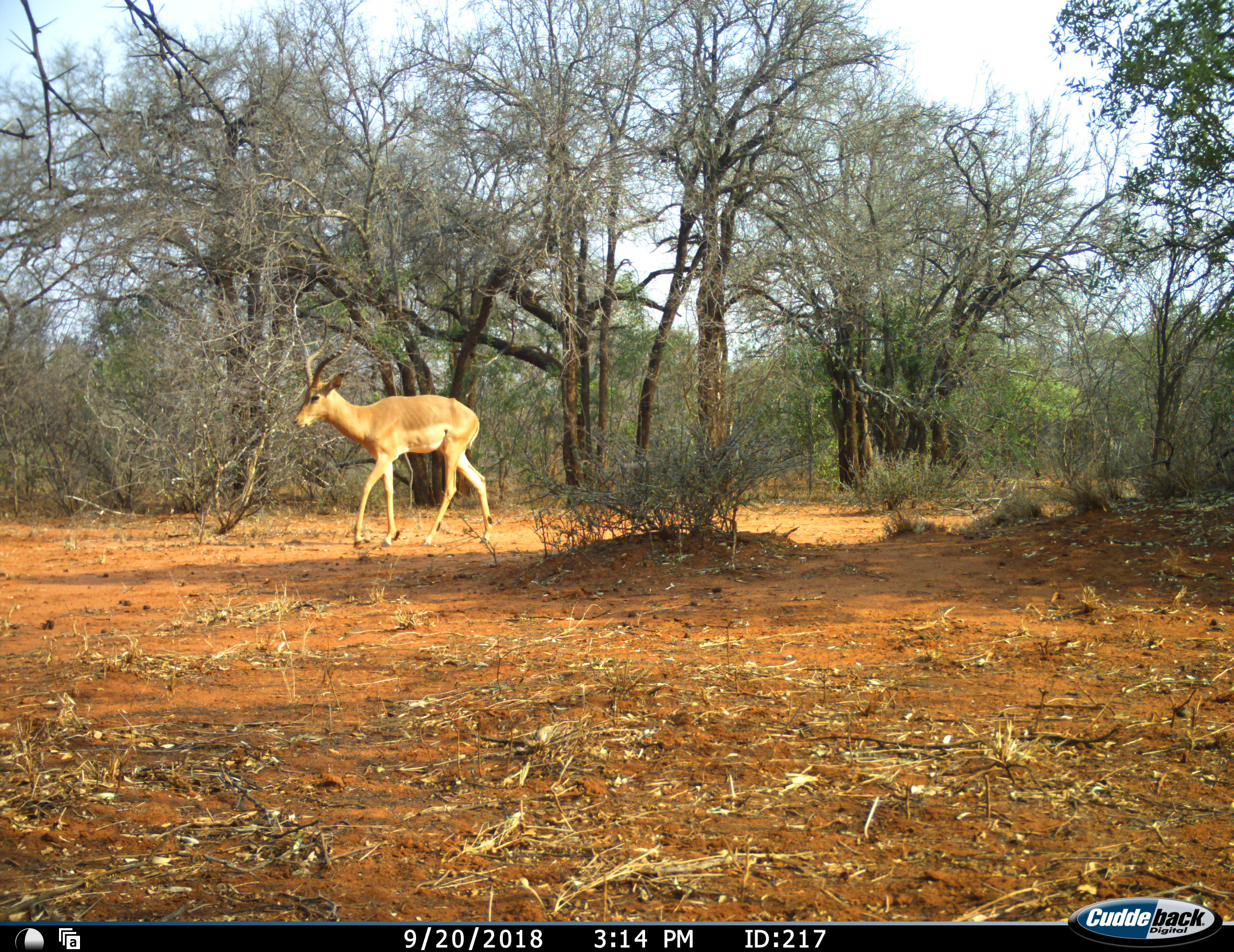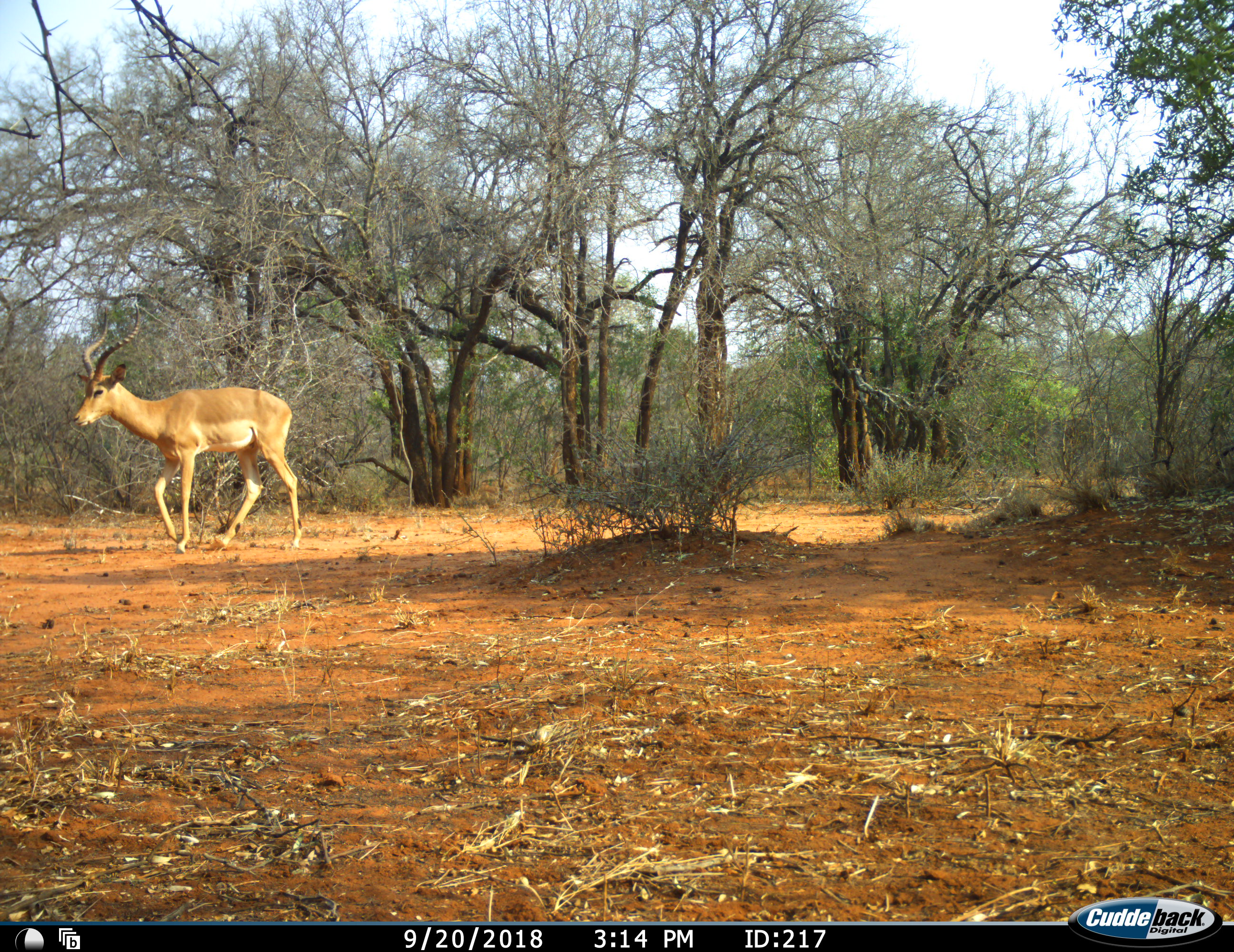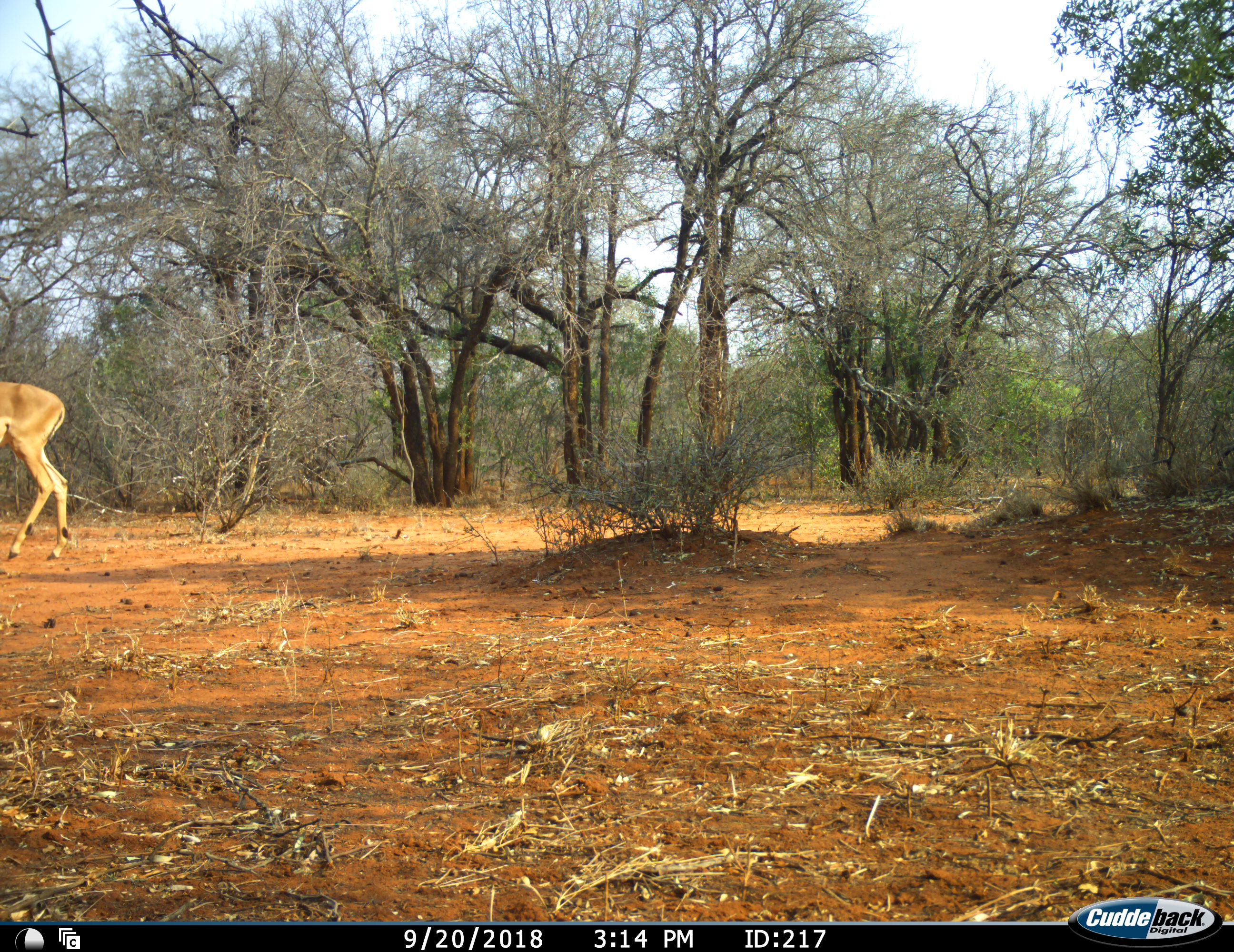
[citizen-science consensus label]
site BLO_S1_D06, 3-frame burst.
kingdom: Animalia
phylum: Chordata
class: Mammalia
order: Artiodactyla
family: Bovidae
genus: Aepyceros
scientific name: Aepyceros melampus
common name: impala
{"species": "impala (Aepyceros melampus)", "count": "1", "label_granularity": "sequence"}